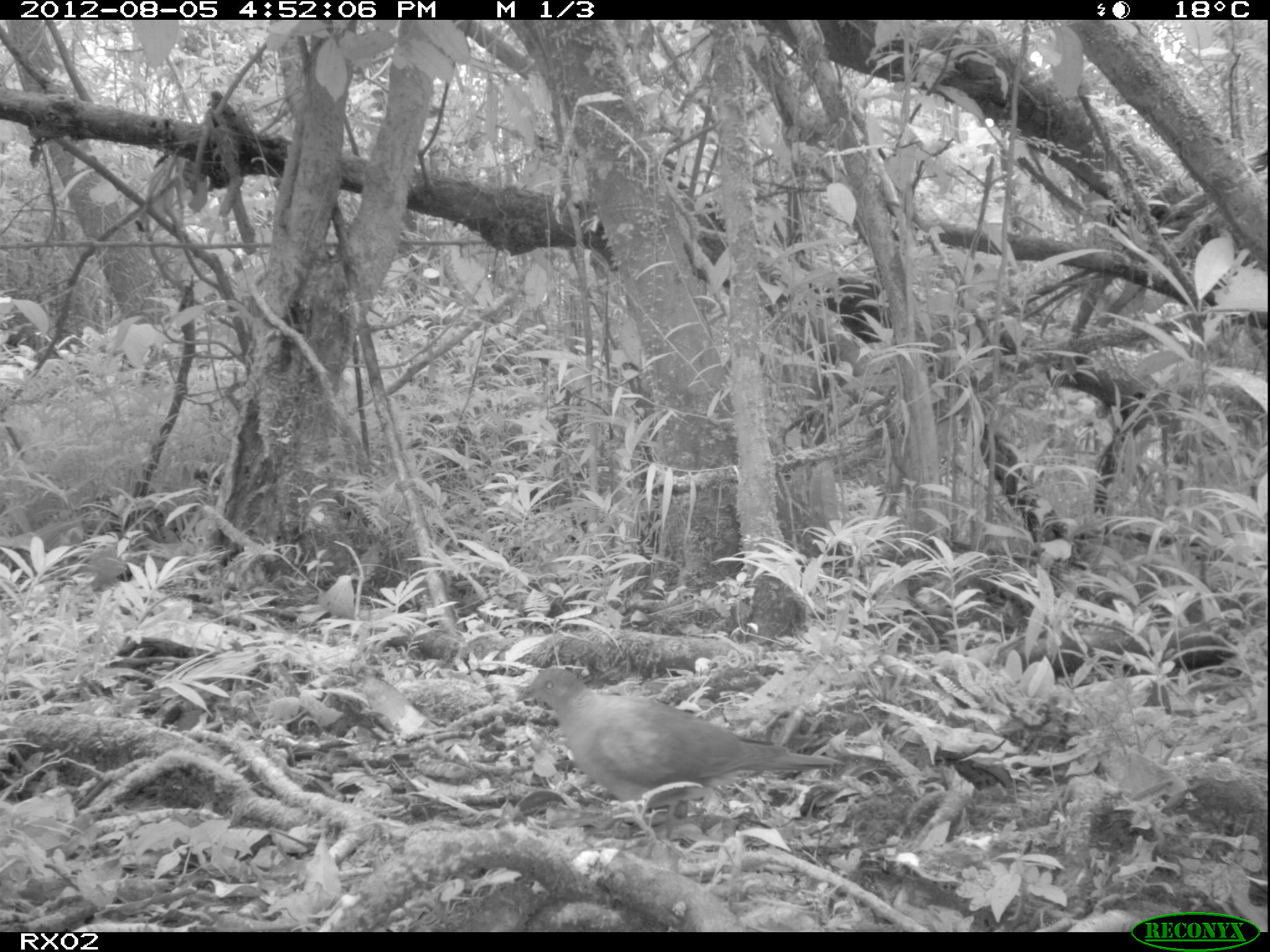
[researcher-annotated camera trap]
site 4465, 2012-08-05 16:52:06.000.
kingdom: Animalia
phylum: Chordata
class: Aves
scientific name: Aves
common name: bird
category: unknown bird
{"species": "unknown bird (bird) (Aves)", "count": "2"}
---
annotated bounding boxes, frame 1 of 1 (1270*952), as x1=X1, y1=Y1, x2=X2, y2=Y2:
unknown bird: x1=514, y1=665, x2=847, y2=840